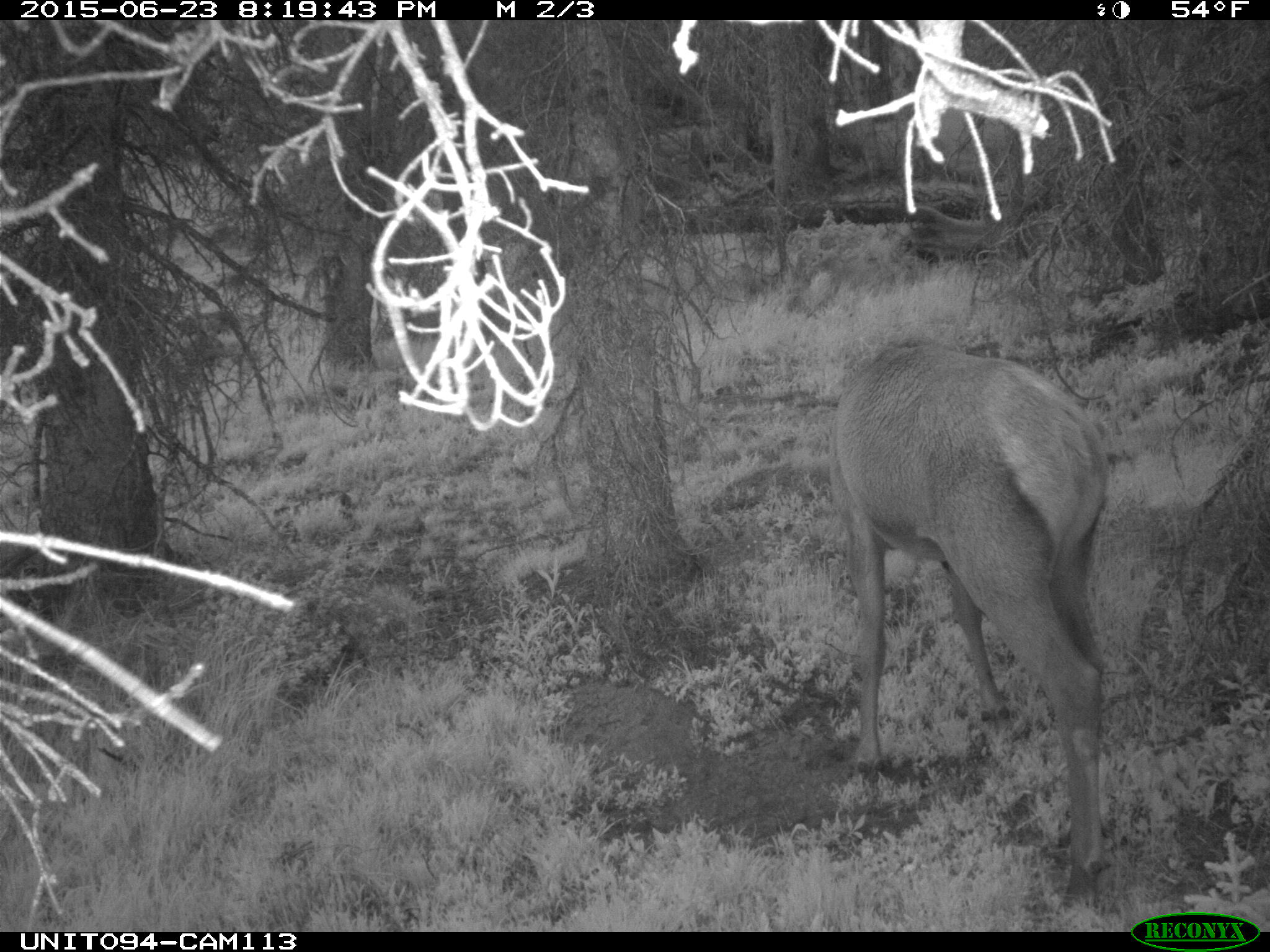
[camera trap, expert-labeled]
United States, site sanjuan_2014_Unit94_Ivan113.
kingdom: Animalia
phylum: Chordata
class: Mammalia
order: Artiodactyla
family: Cervidae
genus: Cervus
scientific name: Cervus elaphus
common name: red deer